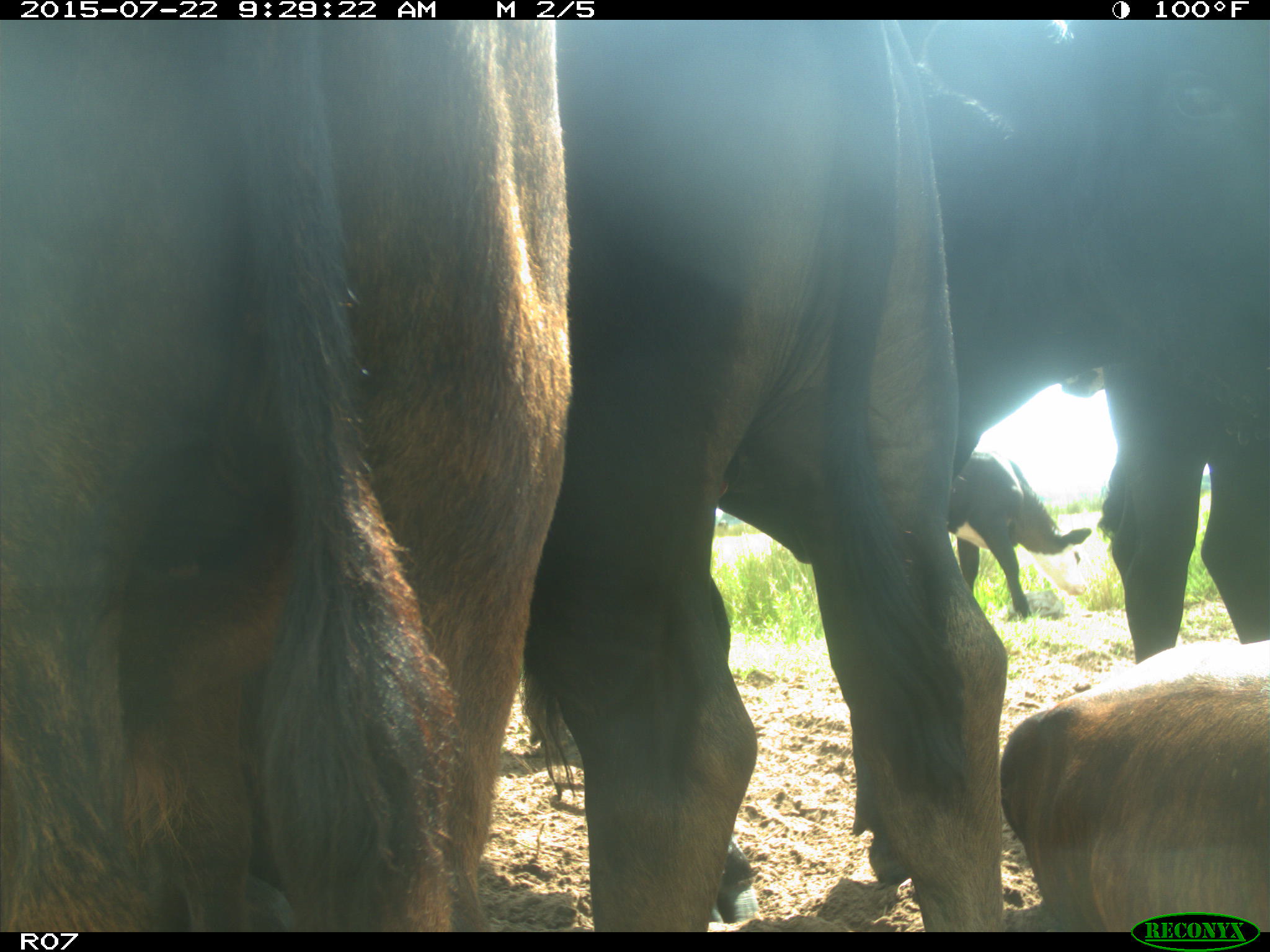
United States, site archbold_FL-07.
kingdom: Animalia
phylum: Chordata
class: Mammalia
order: Artiodactyla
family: Bovidae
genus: Bos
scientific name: Bos taurus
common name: domestic cow